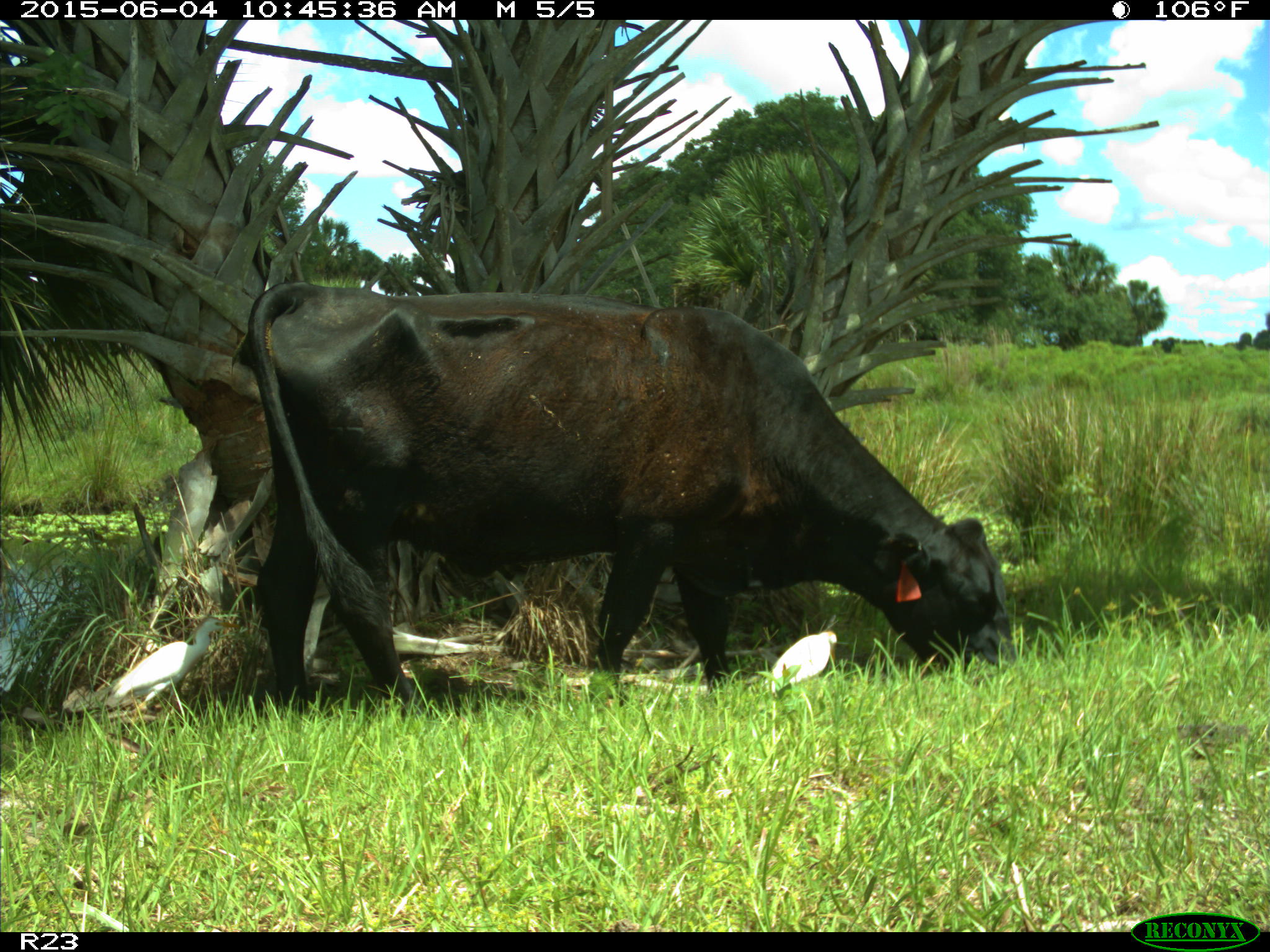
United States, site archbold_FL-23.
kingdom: Animalia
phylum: Chordata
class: Mammalia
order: Artiodactyla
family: Bovidae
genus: Bos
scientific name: Bos taurus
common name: domestic cow